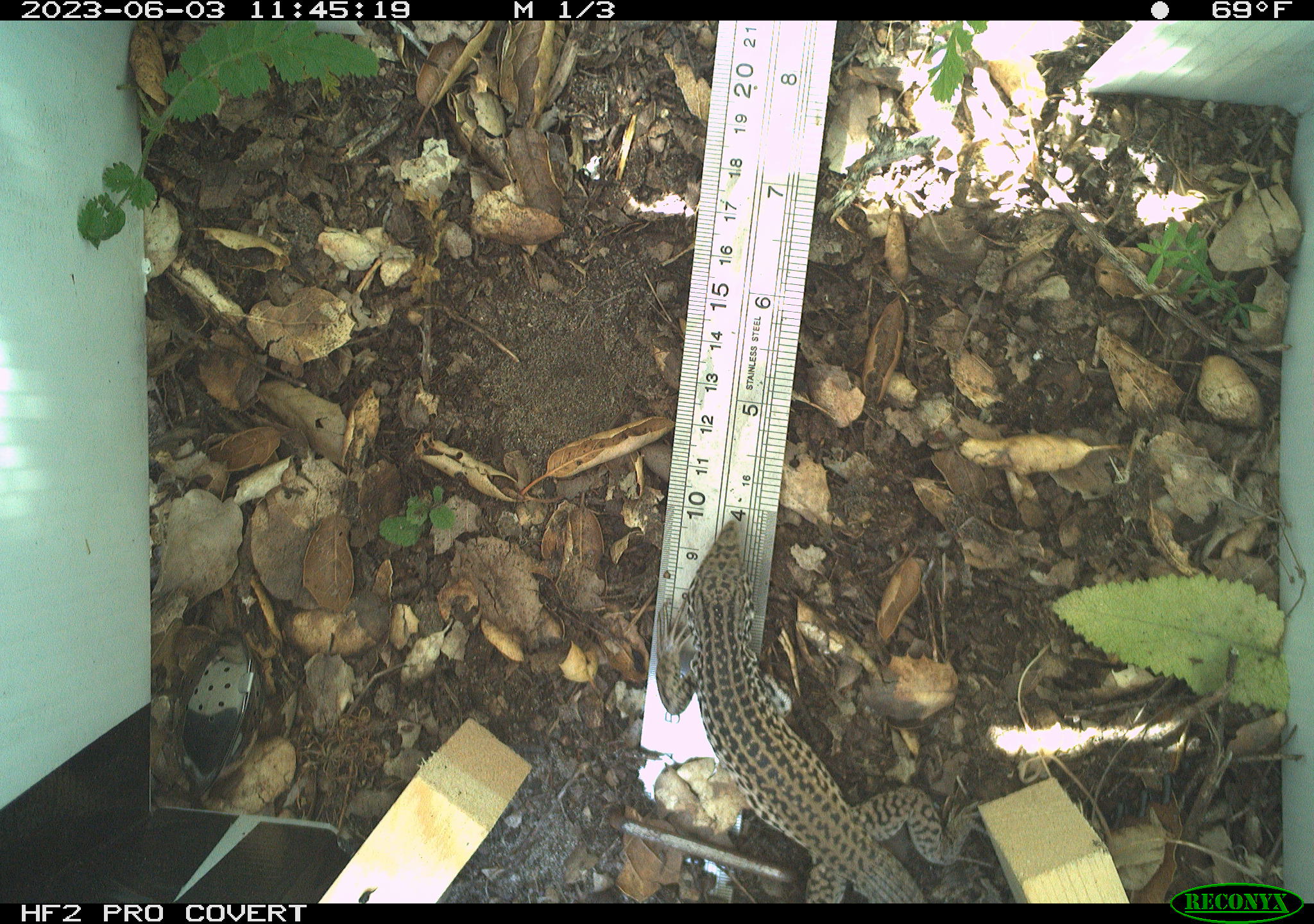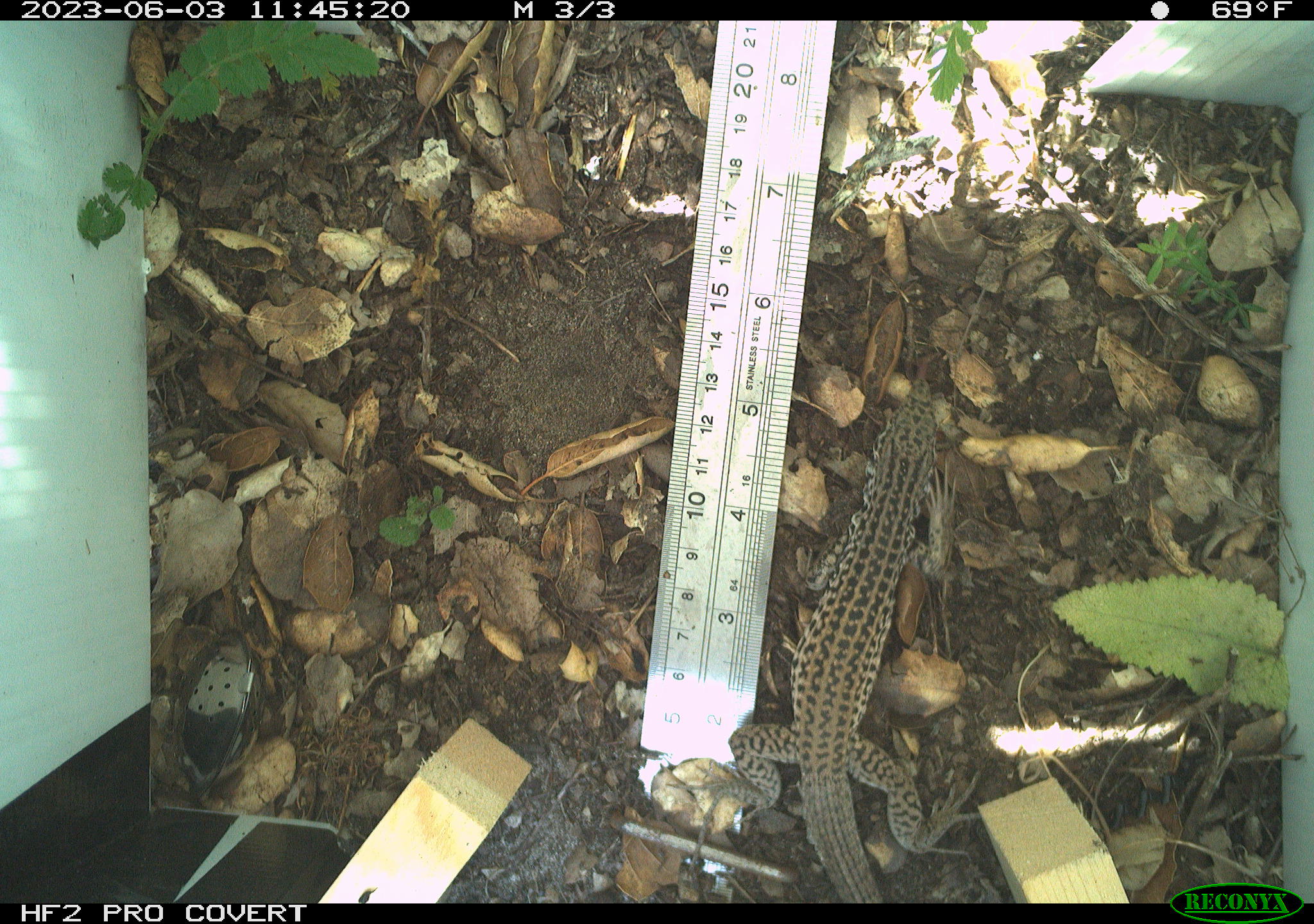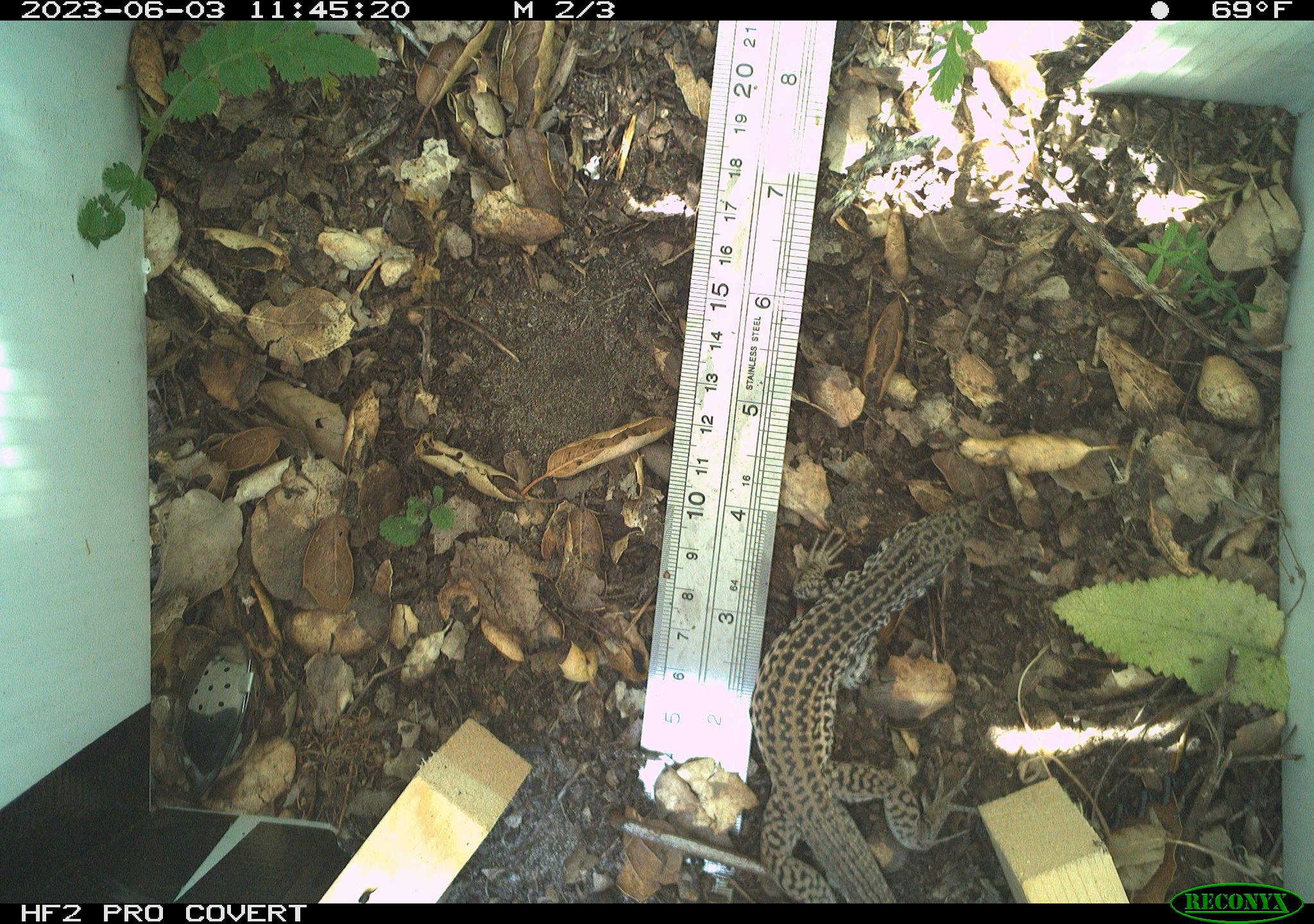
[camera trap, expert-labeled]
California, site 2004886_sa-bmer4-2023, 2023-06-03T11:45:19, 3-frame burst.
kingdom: Animalia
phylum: Chordata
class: Reptilia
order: Squamata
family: Teiidae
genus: Aspidoscelis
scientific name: Aspidoscelis tigris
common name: western whiptail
Western whiptail (Aspidoscelis tigris).